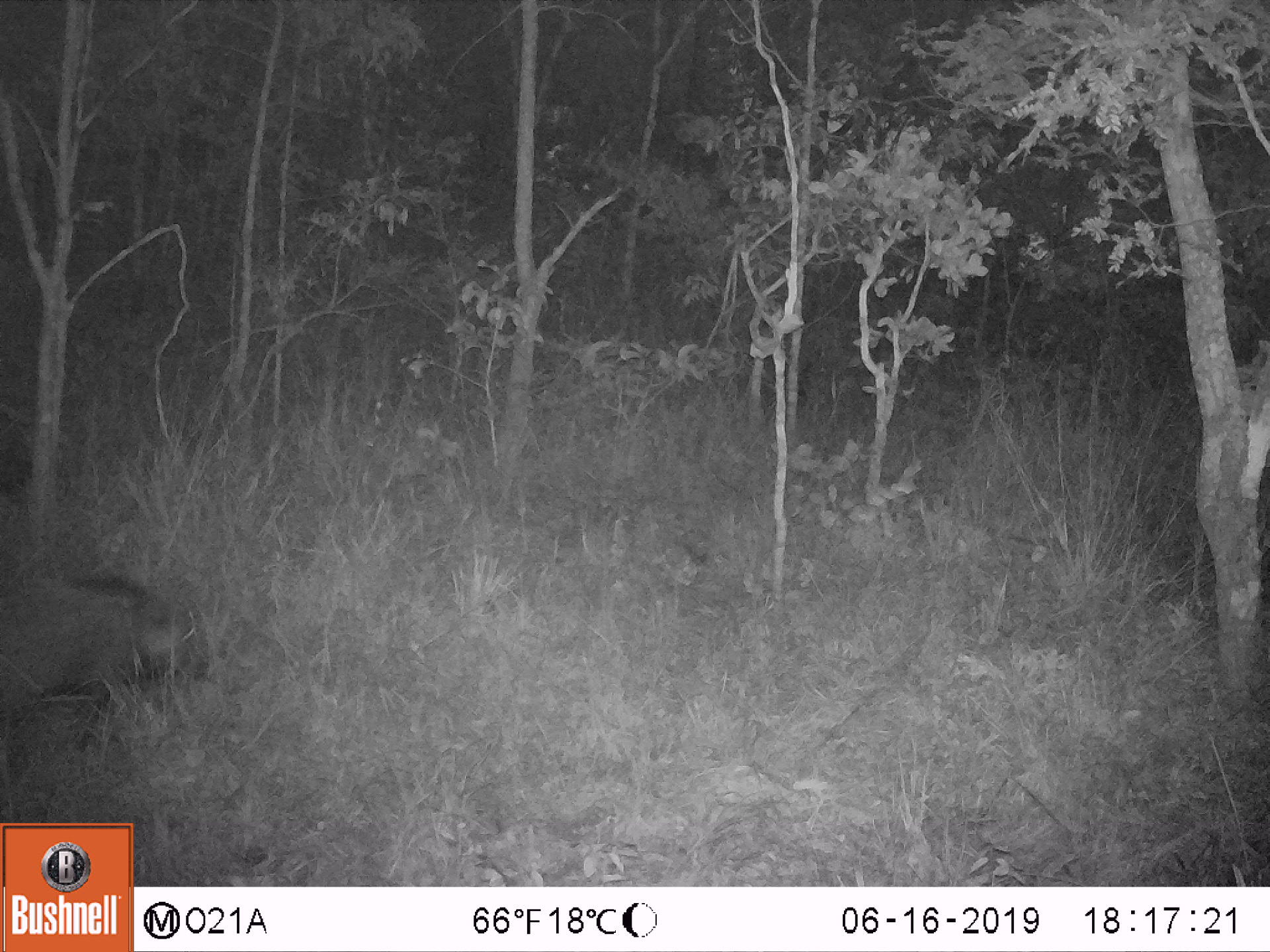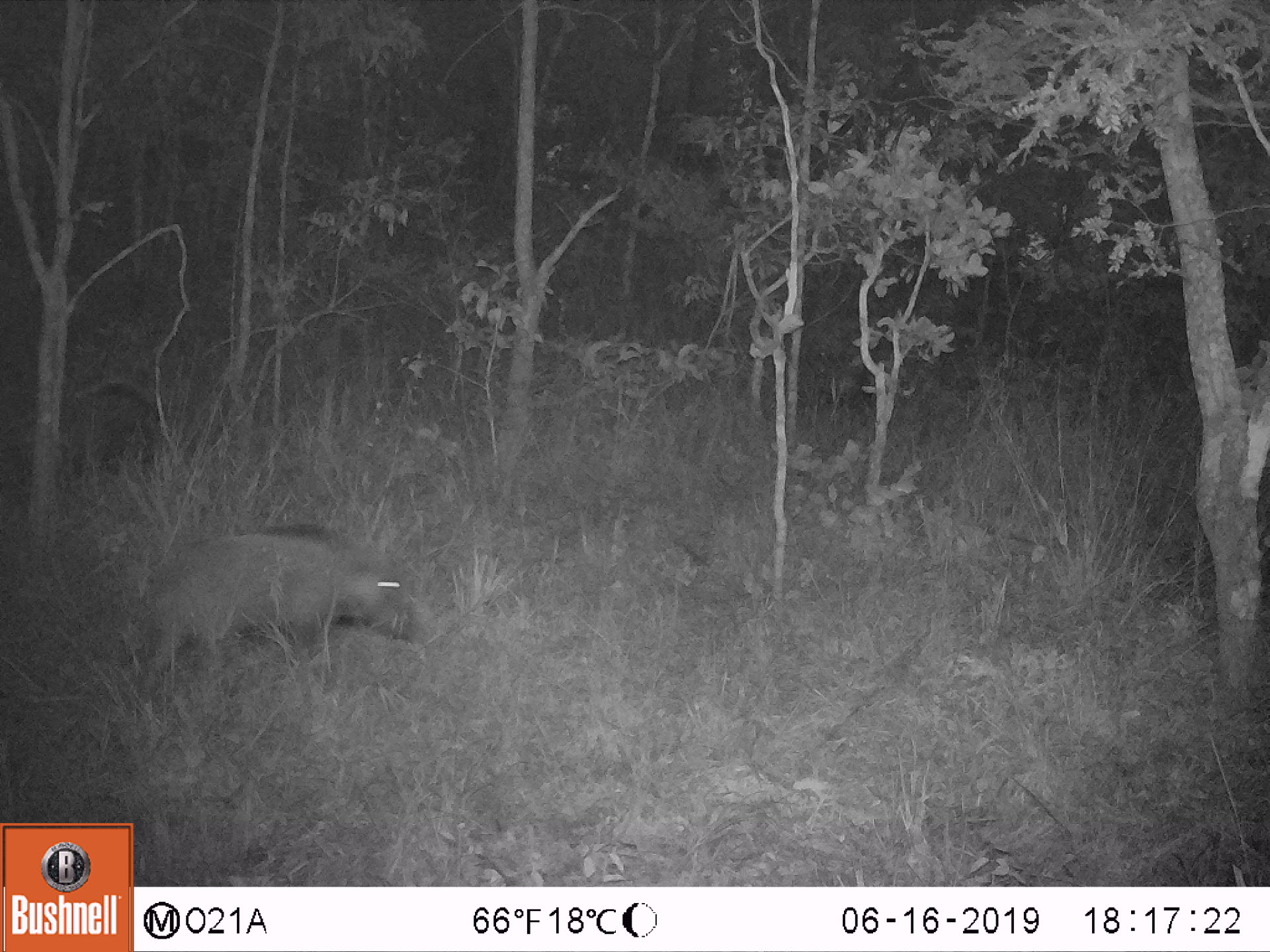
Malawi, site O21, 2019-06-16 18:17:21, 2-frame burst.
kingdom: Animalia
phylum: Chordata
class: Mammalia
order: Artiodactyla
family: Suidae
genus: Potamochoerus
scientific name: Potamochoerus larvatus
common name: bushpig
Bushpig (Potamochoerus larvatus), count 1.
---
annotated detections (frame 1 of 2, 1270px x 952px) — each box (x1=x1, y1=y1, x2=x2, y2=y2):
bushpig: (x1=1, y1=570, x2=216, y2=754)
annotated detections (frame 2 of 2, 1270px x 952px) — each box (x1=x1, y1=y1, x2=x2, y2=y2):
bushpig: (x1=128, y1=517, x2=438, y2=670); (x1=60, y1=370, x2=179, y2=478)